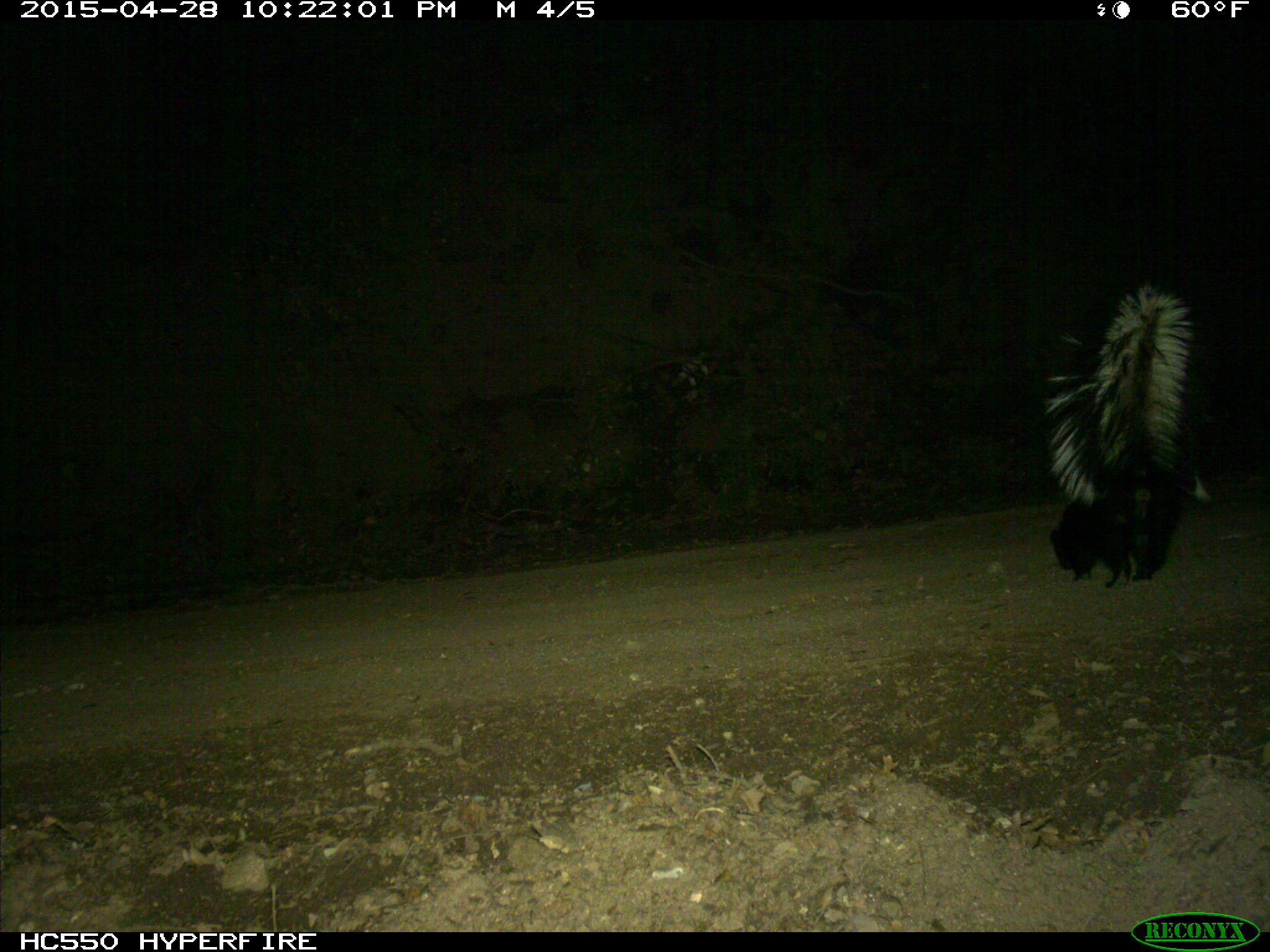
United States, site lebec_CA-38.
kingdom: Animalia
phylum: Chordata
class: Mammalia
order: Carnivora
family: Mephitidae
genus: Mephitis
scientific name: Mephitis mephitis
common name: striped skunk